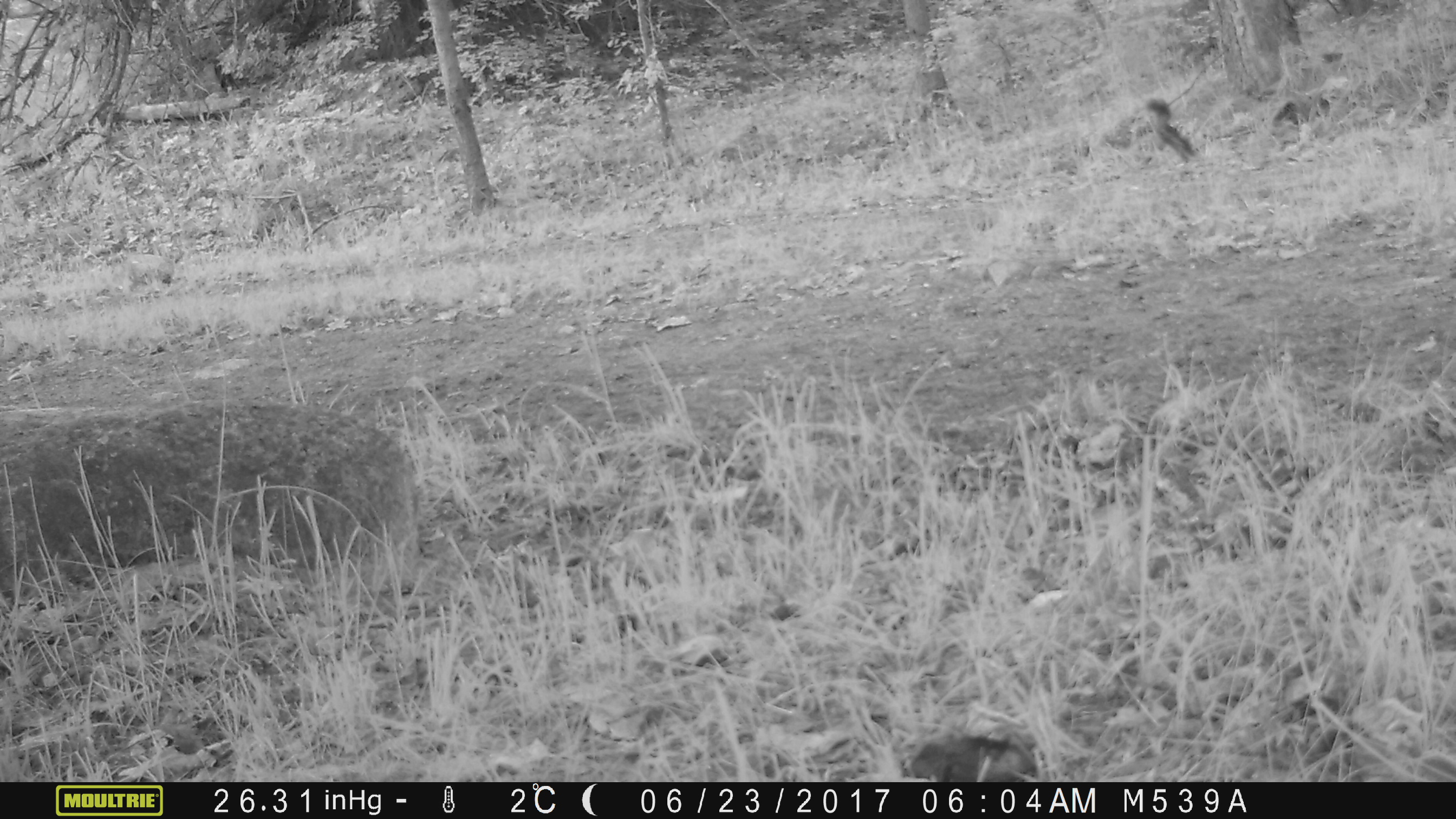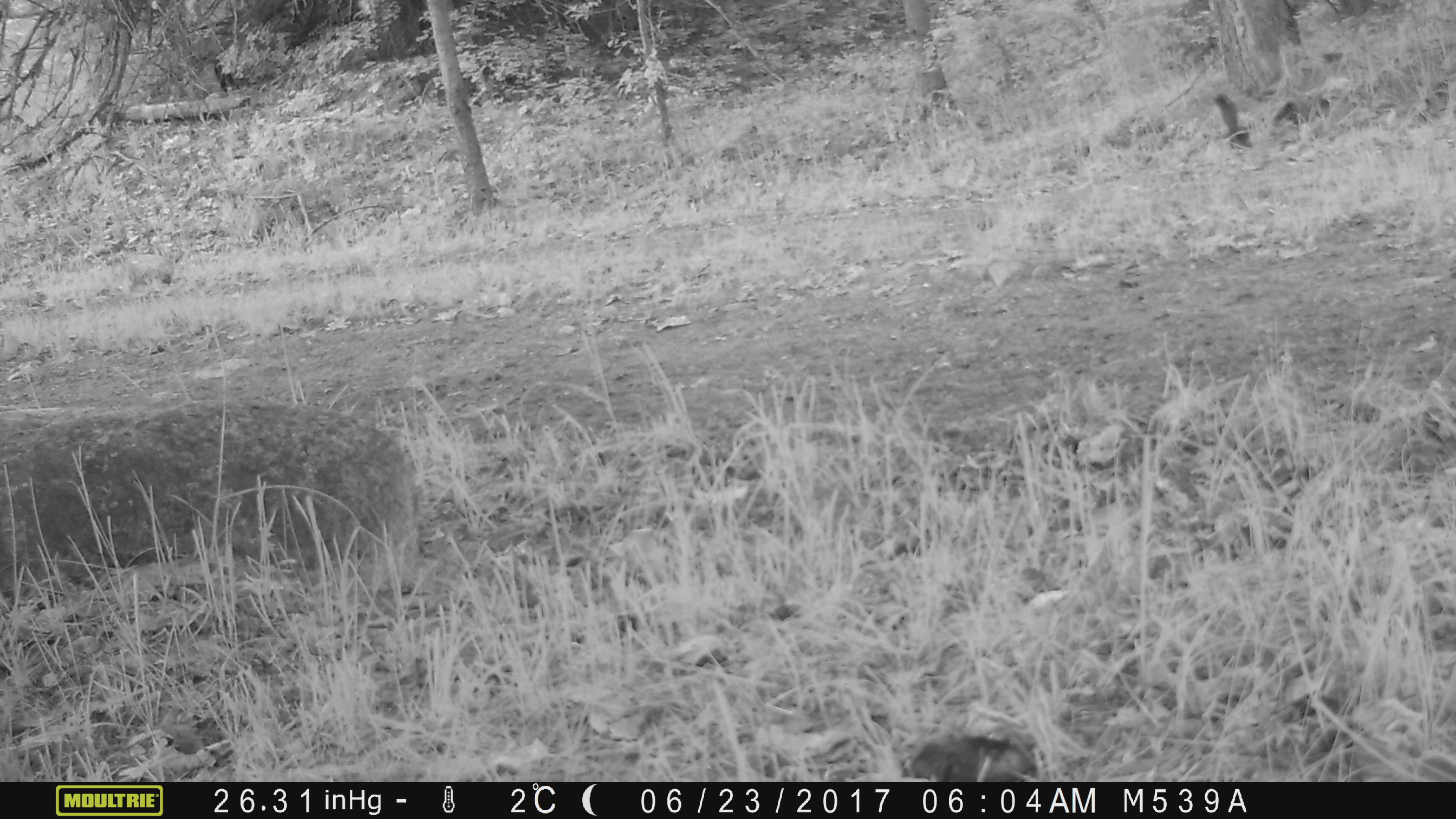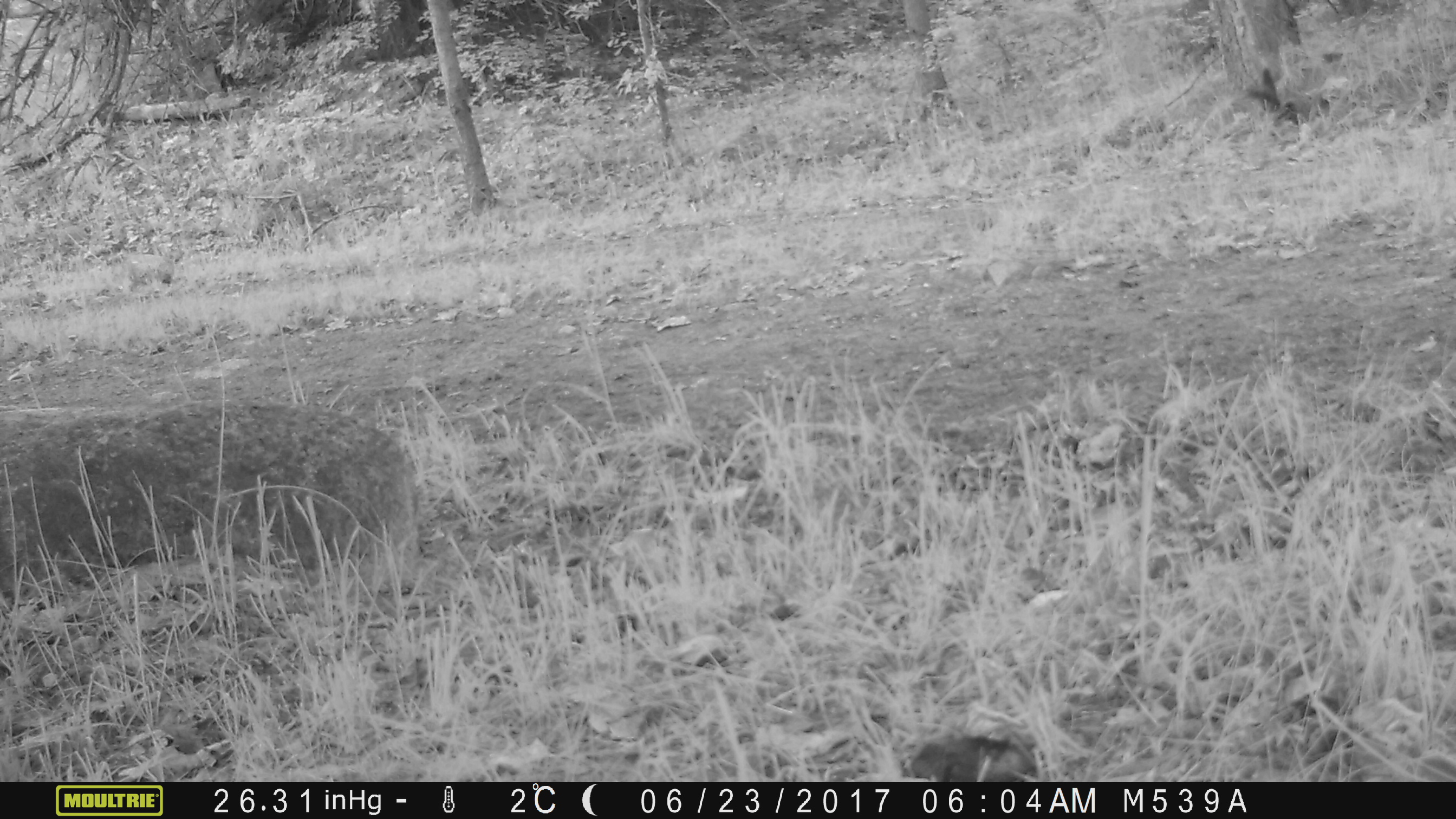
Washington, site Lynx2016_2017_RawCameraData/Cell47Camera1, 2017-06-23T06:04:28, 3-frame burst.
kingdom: Animalia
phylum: Chordata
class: Mammalia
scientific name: Mammalia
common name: small mammal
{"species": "small mammal (Mammalia)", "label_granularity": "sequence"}